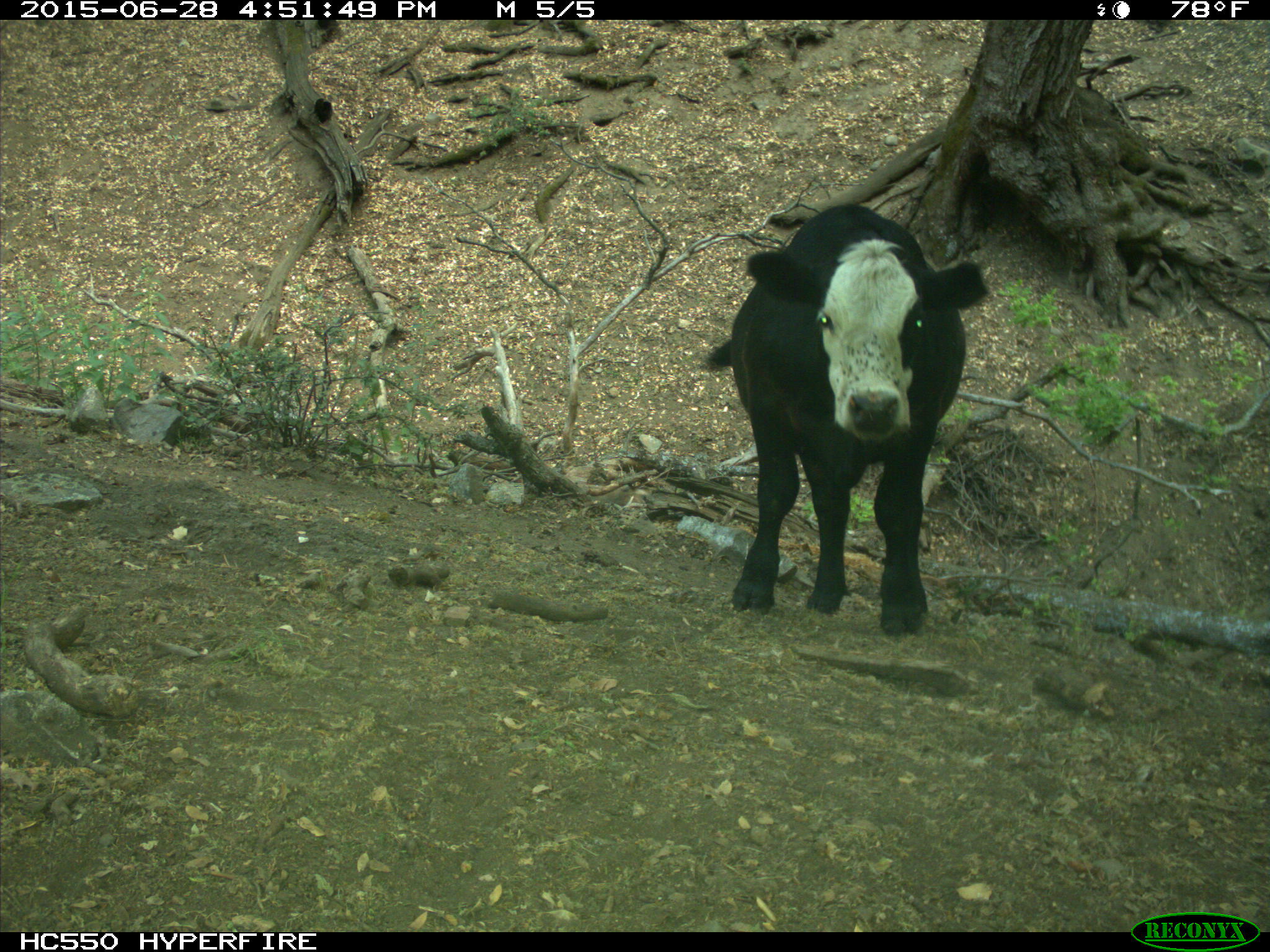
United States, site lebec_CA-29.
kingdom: Animalia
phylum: Chordata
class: Mammalia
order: Artiodactyla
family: Bovidae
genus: Bos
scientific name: Bos taurus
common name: domestic cow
Bos taurus (domestic cow).